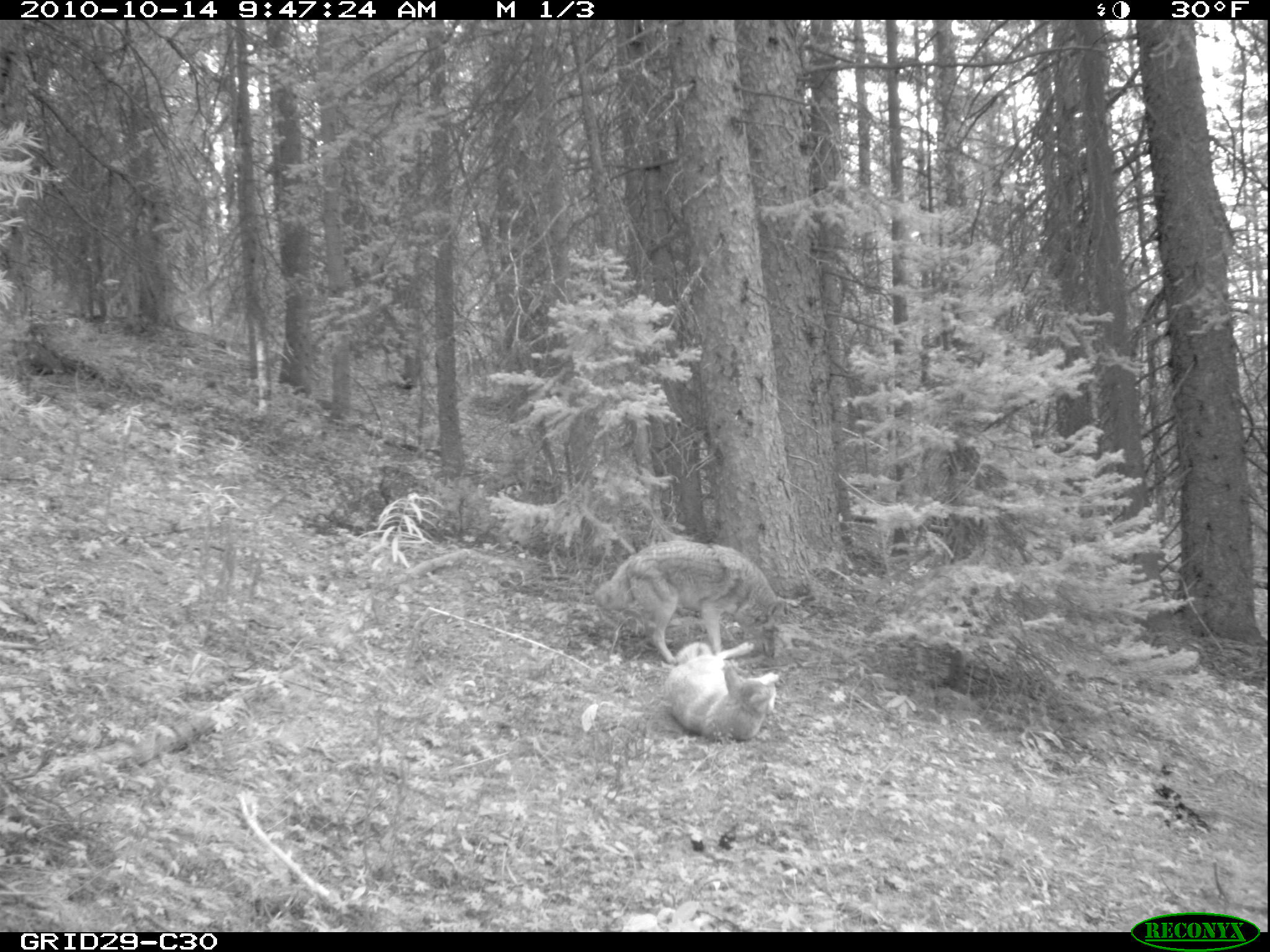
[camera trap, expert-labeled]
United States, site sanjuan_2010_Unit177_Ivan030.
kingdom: Animalia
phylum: Chordata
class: Mammalia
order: Carnivora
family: Canidae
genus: Canis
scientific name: Canis latrans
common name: coyote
Canis latrans (coyote).